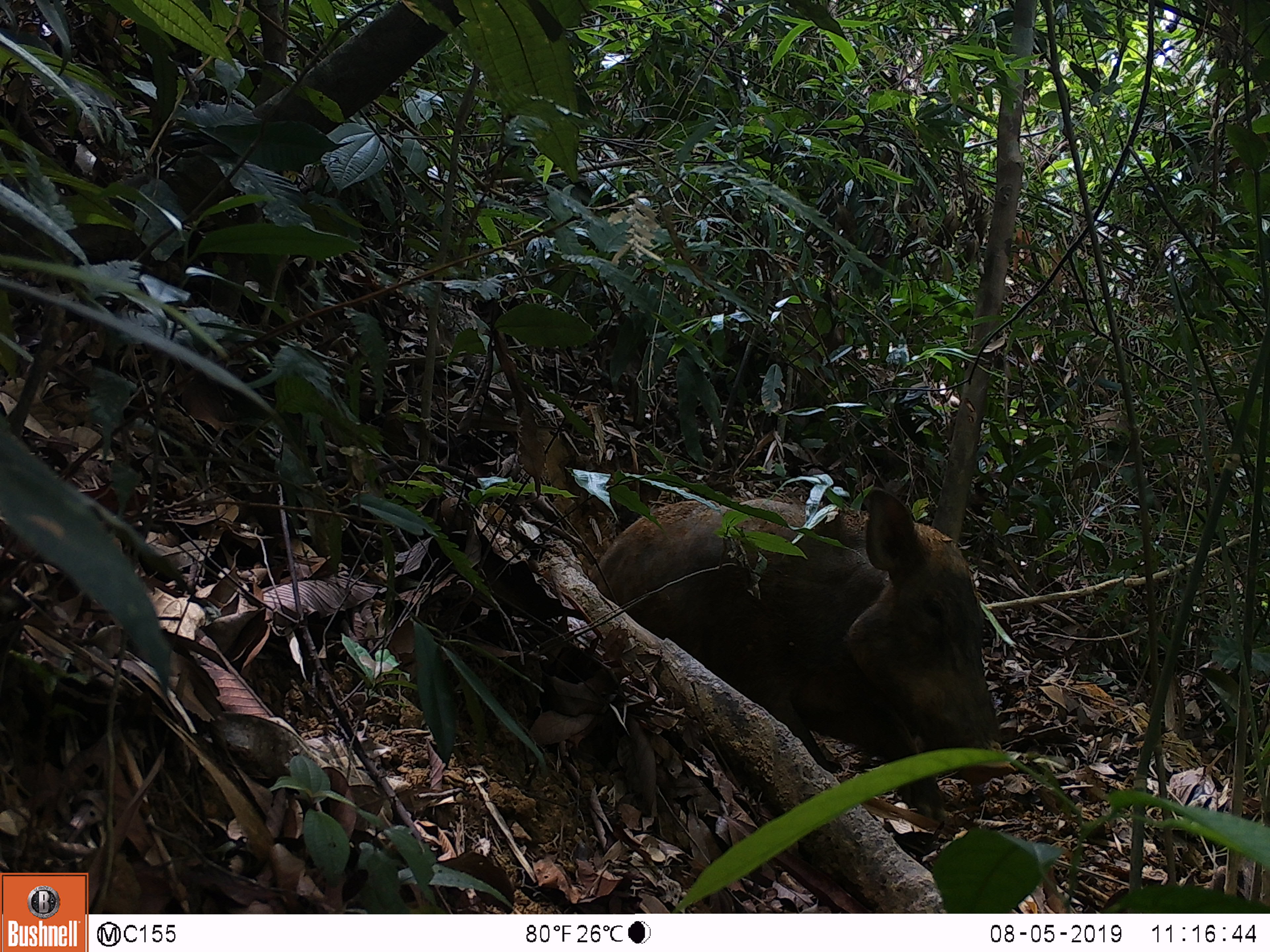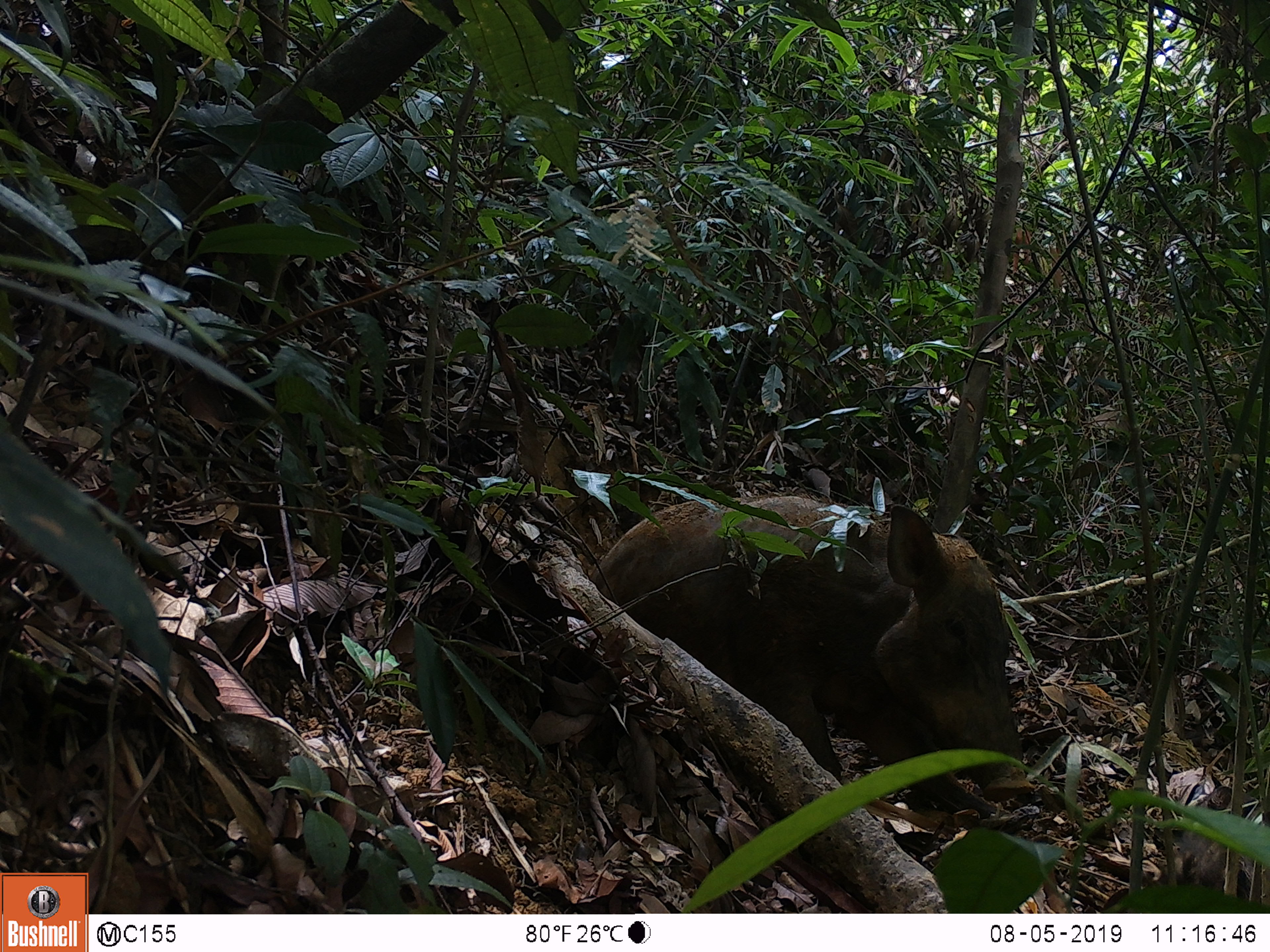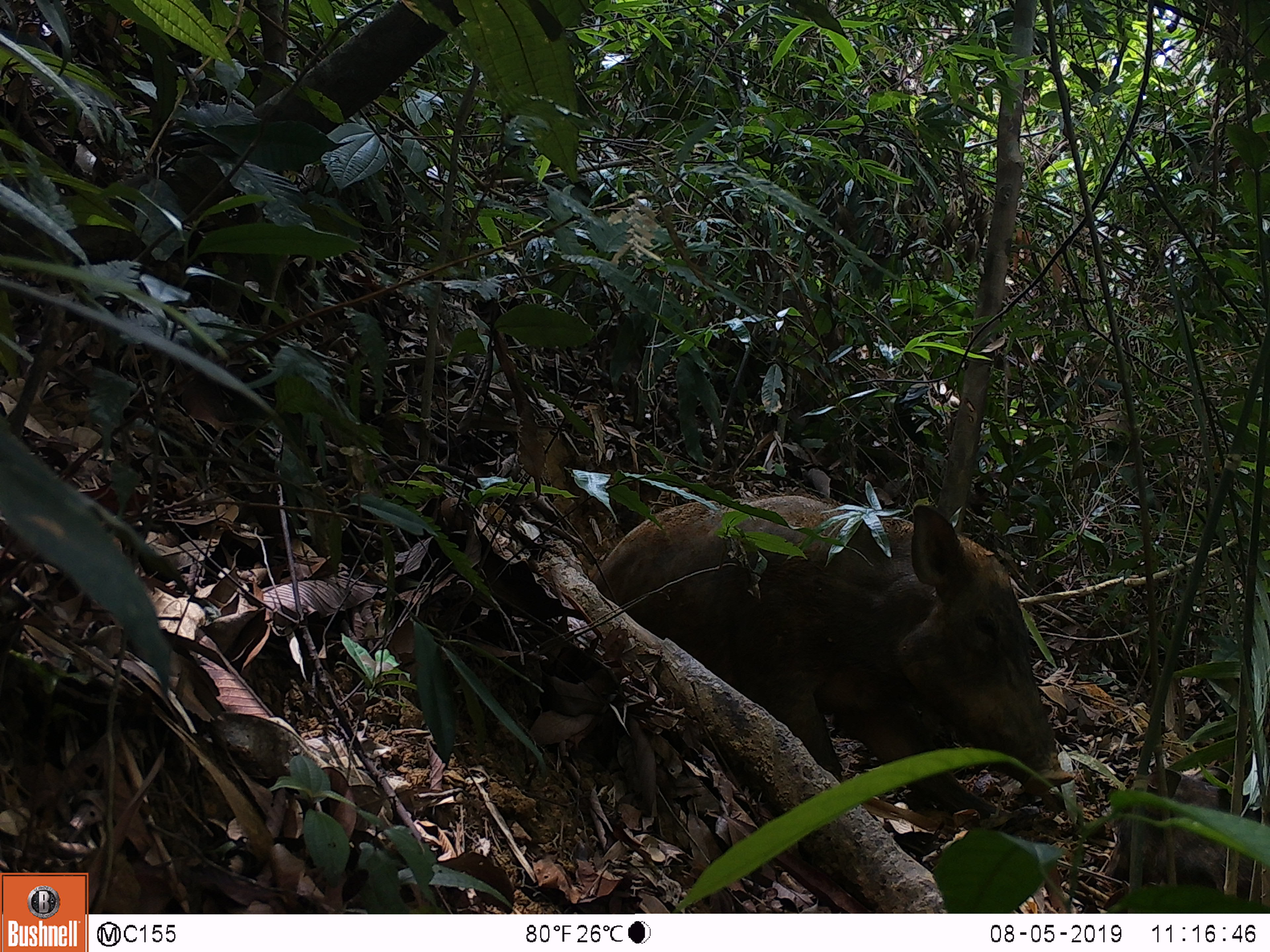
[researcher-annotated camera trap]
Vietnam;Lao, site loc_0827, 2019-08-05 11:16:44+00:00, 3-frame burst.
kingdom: Animalia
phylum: Chordata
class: Mammalia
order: Artiodactyla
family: Suidae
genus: Sus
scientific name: Sus scrofa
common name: eurasian wild pig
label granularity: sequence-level